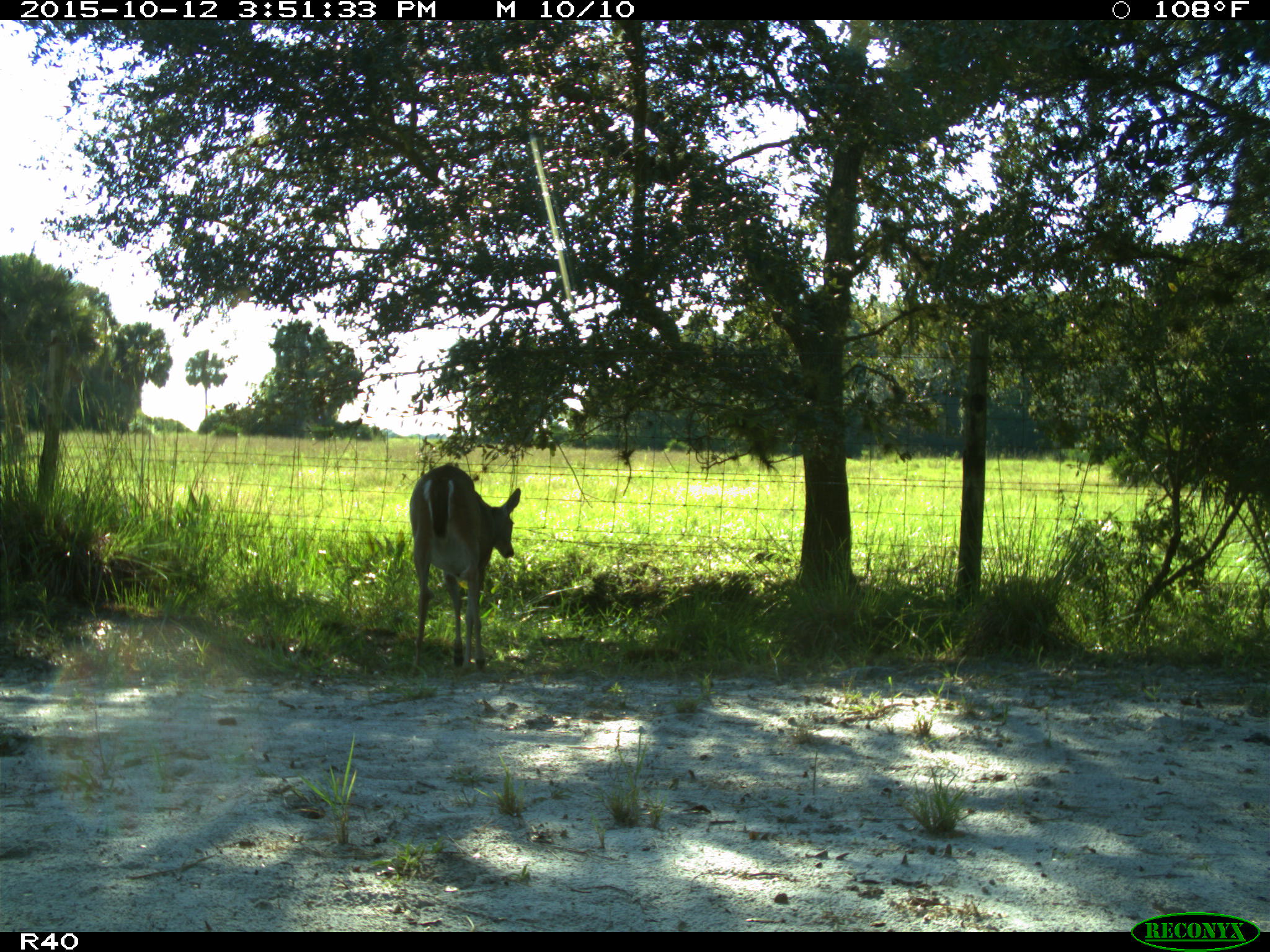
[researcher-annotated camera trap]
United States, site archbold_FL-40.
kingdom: Animalia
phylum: Chordata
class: Mammalia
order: Artiodactyla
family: Cervidae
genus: Odocoileus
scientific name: Odocoileus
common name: deer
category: unidentified deer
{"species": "unidentified deer (deer) (Odocoileus)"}